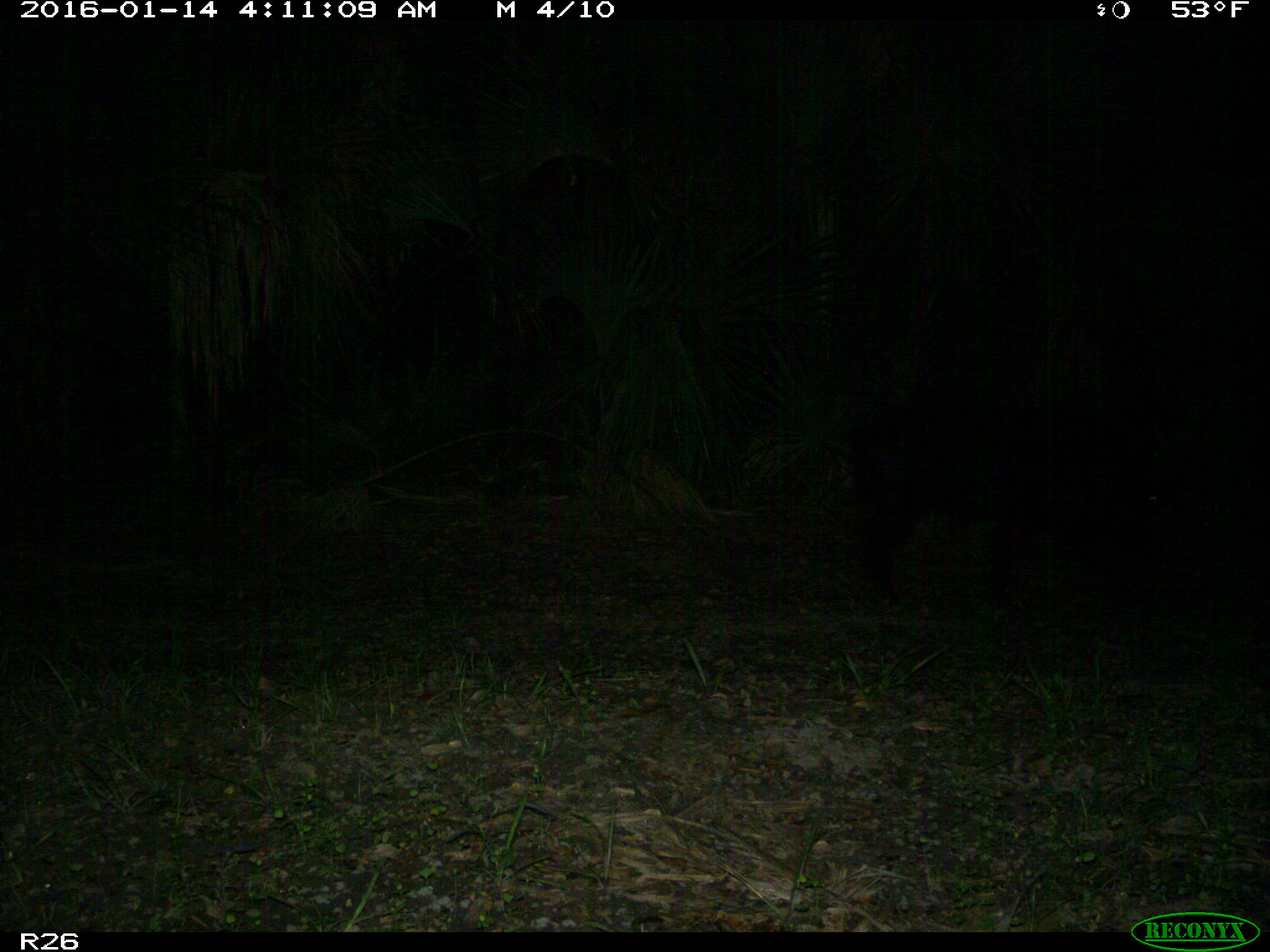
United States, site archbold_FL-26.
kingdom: Animalia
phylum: Chordata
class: Mammalia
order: Artiodactyla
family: Suidae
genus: Sus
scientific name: Sus scrofa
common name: wild boar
Sus scrofa (wild boar).